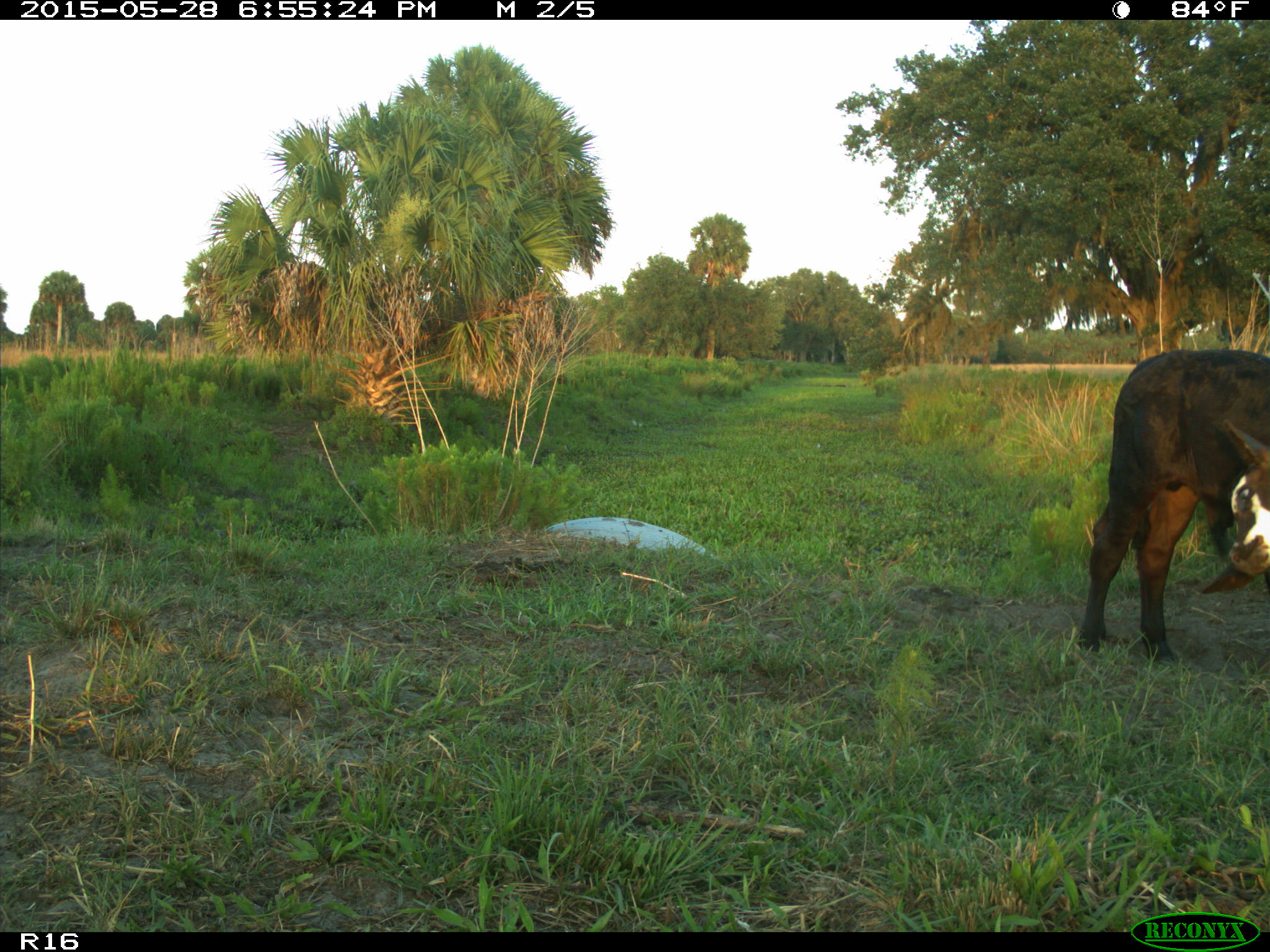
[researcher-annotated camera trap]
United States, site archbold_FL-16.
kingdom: Animalia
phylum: Chordata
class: Mammalia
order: Artiodactyla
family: Bovidae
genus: Bos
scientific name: Bos taurus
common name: domestic cow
Bos taurus (domestic cow).